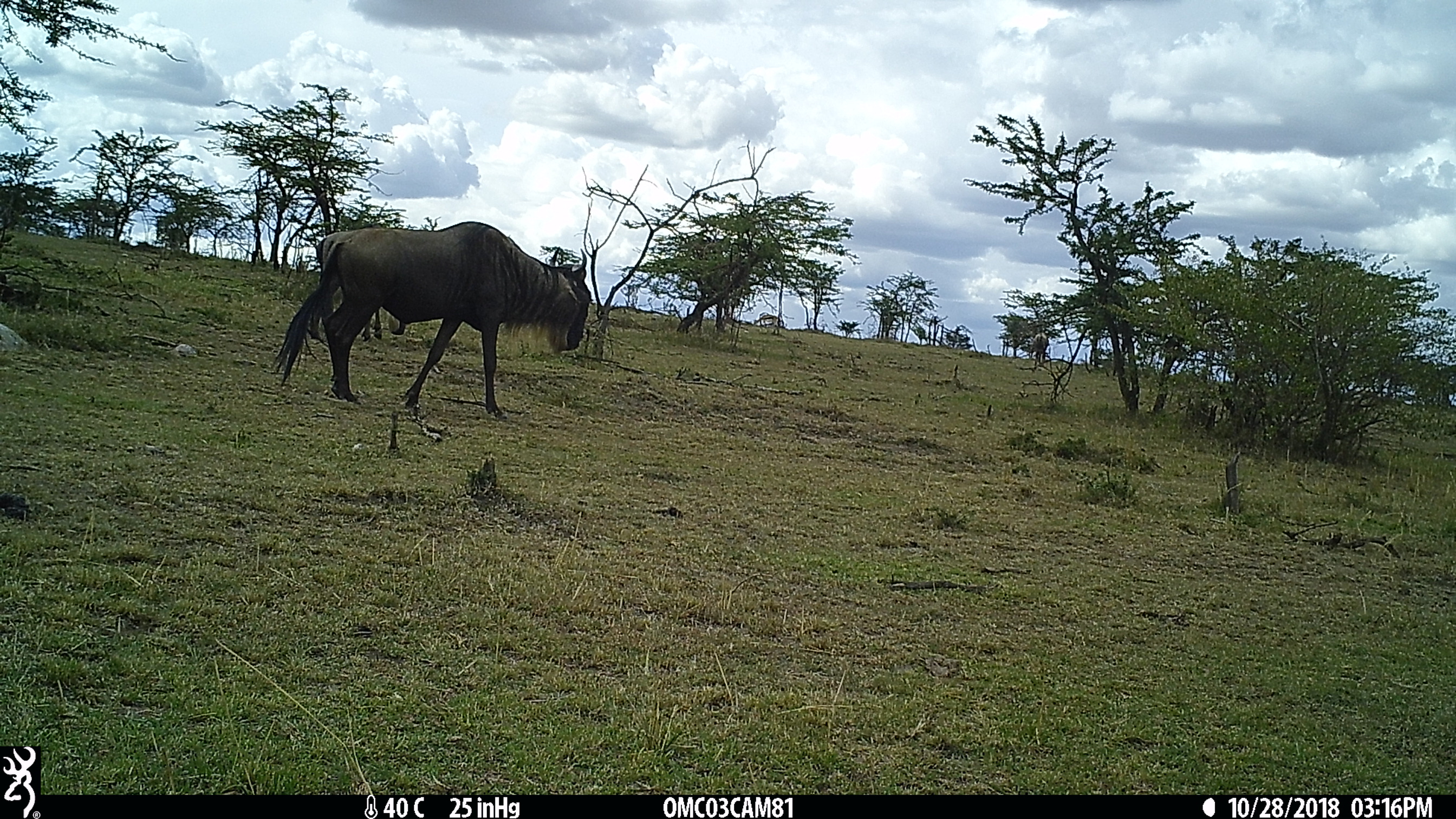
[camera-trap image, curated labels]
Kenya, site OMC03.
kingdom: Animalia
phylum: Chordata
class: Mammalia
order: Artiodactyla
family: Bovidae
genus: Connochaetes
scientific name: Connochaetes taurinus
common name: blue wildebeest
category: wildebeest